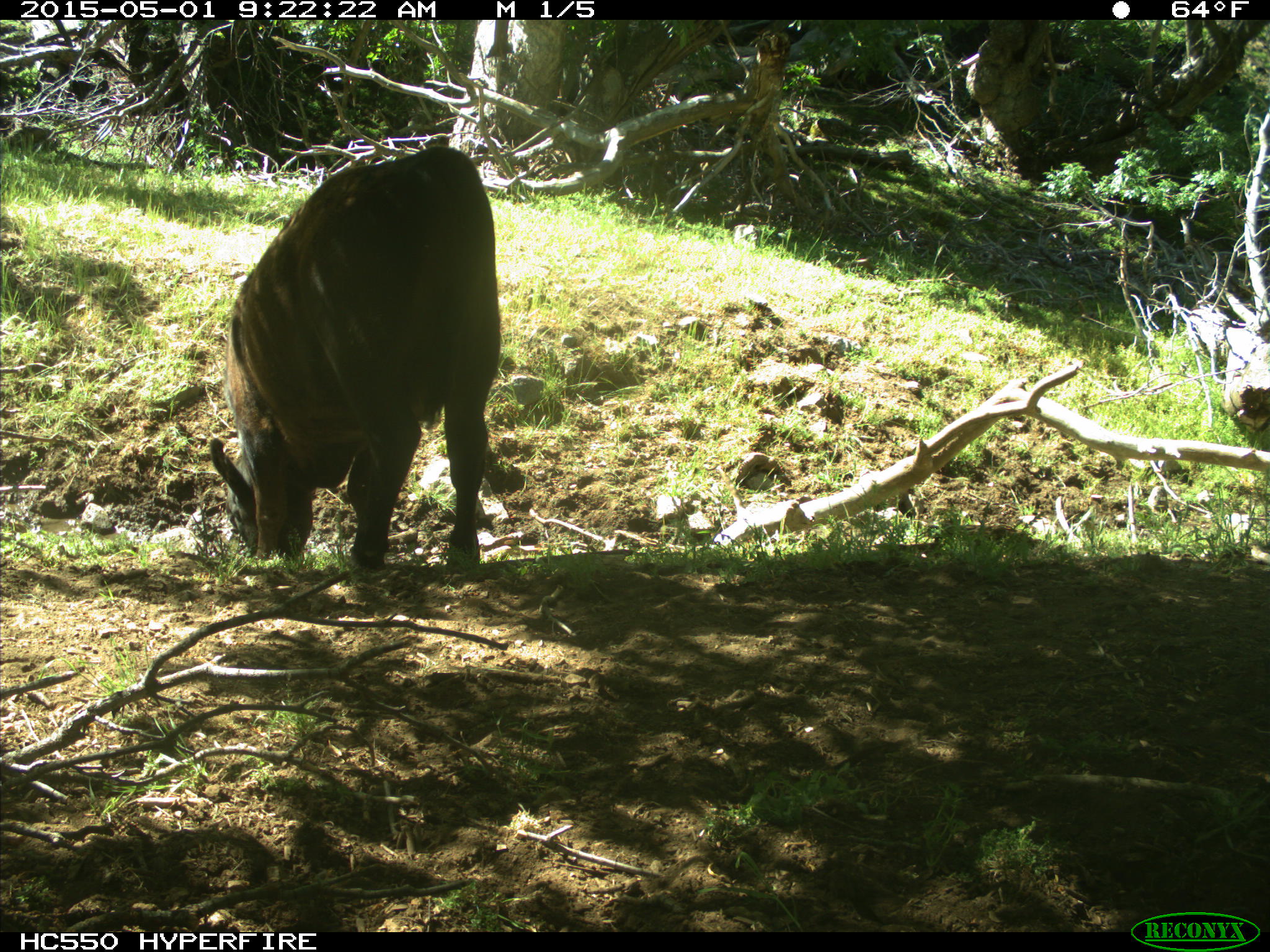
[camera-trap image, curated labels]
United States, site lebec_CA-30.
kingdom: Animalia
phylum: Chordata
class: Mammalia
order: Artiodactyla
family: Bovidae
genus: Bos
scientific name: Bos taurus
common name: domestic cow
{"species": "Bos taurus (domestic cow)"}